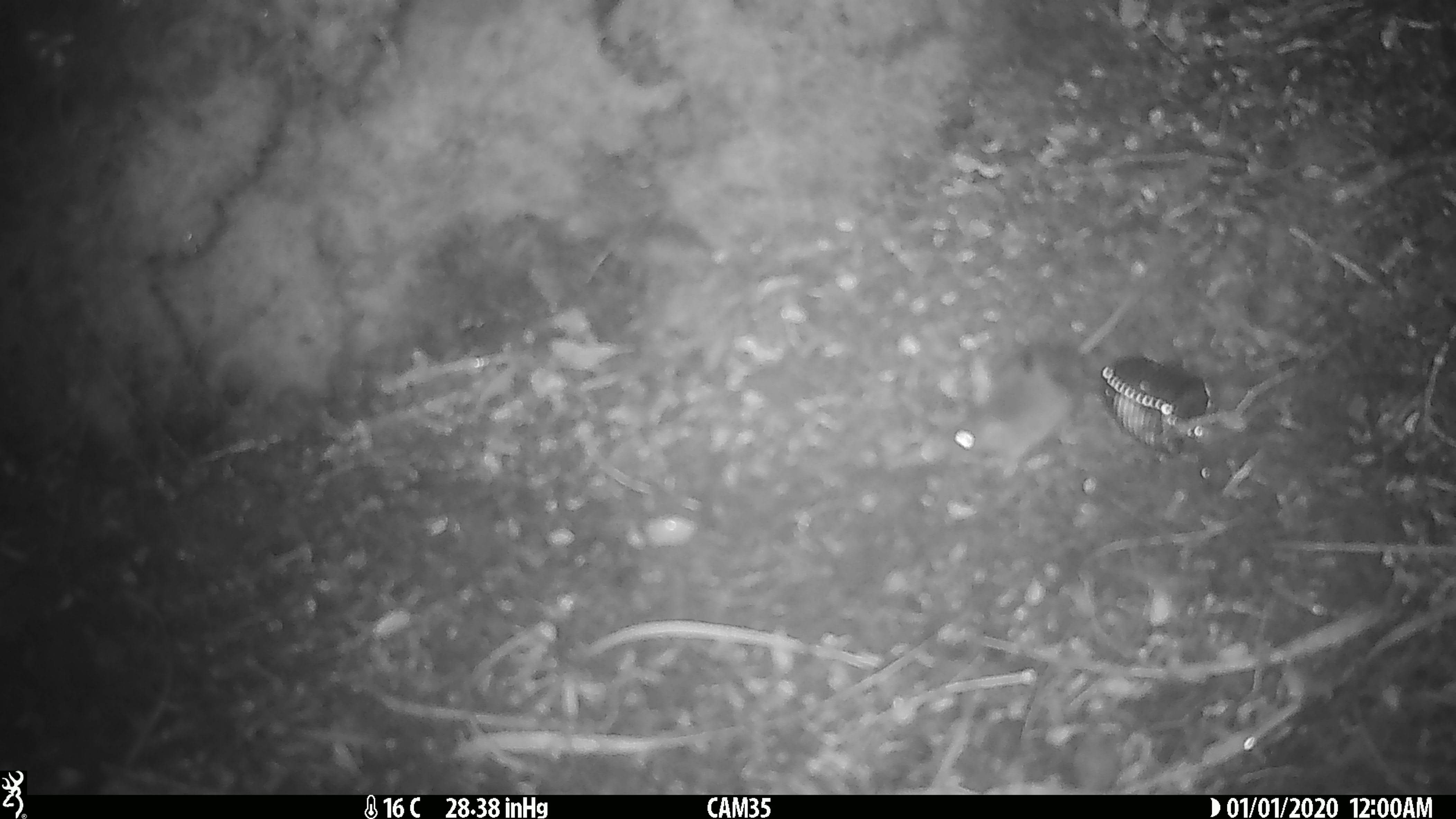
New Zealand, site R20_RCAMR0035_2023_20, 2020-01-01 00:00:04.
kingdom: Animalia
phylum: Chordata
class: Mammalia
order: Rodentia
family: Muridae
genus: Mus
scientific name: Mus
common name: mouse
Mouse (Mus).